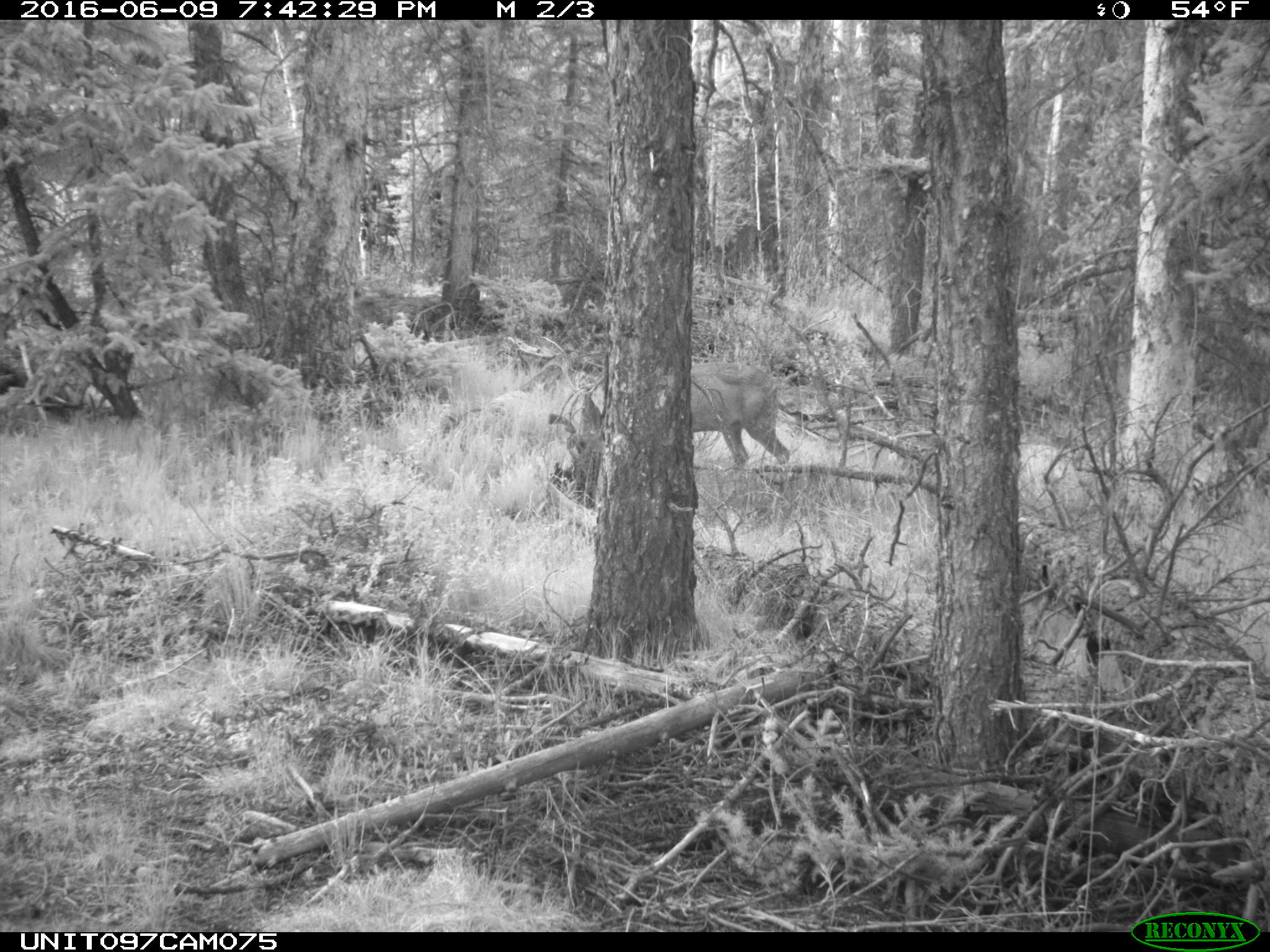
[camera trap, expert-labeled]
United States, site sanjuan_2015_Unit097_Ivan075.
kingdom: Animalia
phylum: Chordata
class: Mammalia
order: Artiodactyla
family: Cervidae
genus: Odocoileus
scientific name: Odocoileus hemionus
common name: mule deer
Odocoileus hemionus (mule deer).